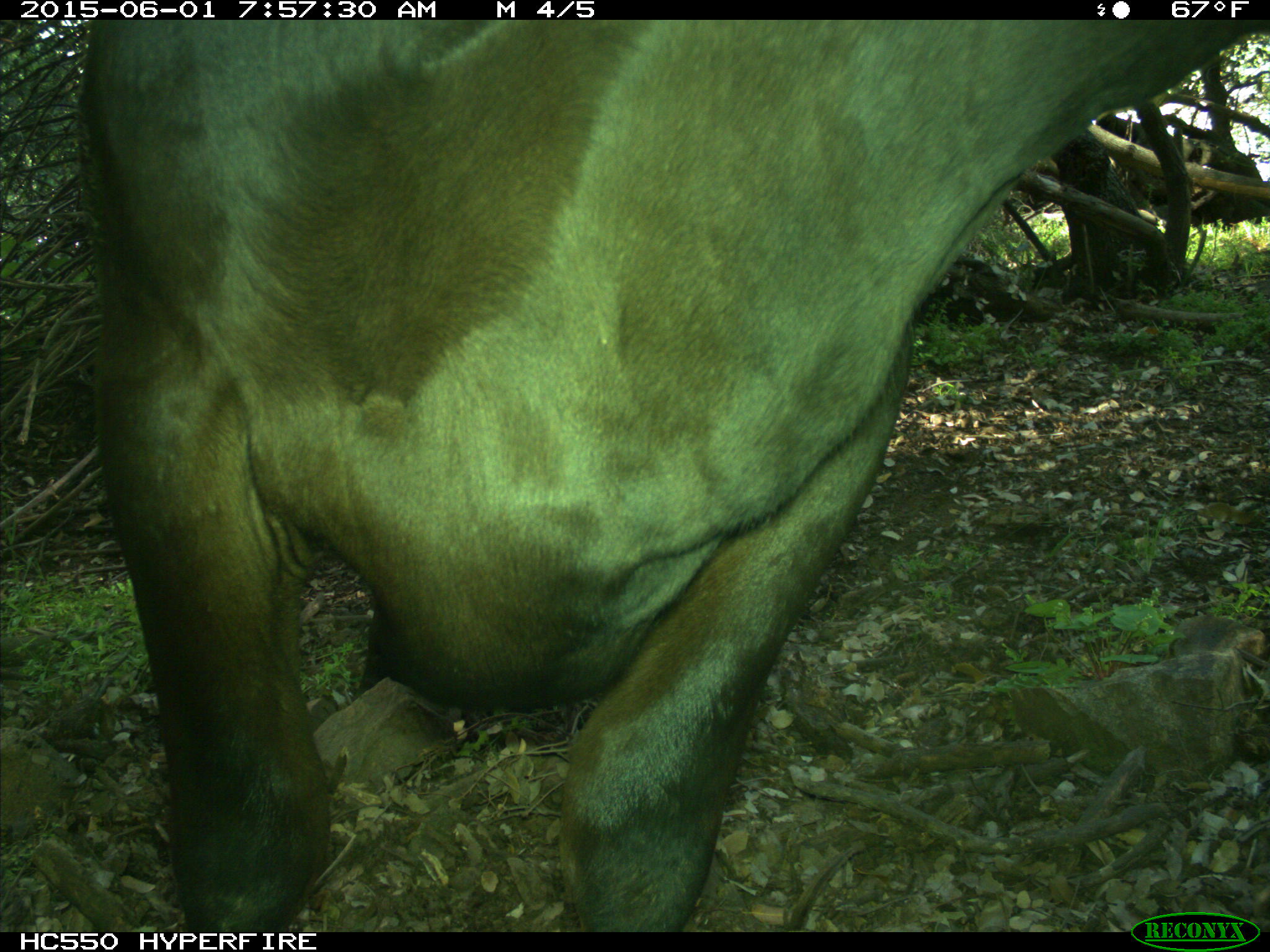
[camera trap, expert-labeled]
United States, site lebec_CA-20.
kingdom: Animalia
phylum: Chordata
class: Mammalia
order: Artiodactyla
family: Bovidae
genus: Bos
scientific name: Bos taurus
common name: domestic cow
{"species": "Bos taurus (domestic cow)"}